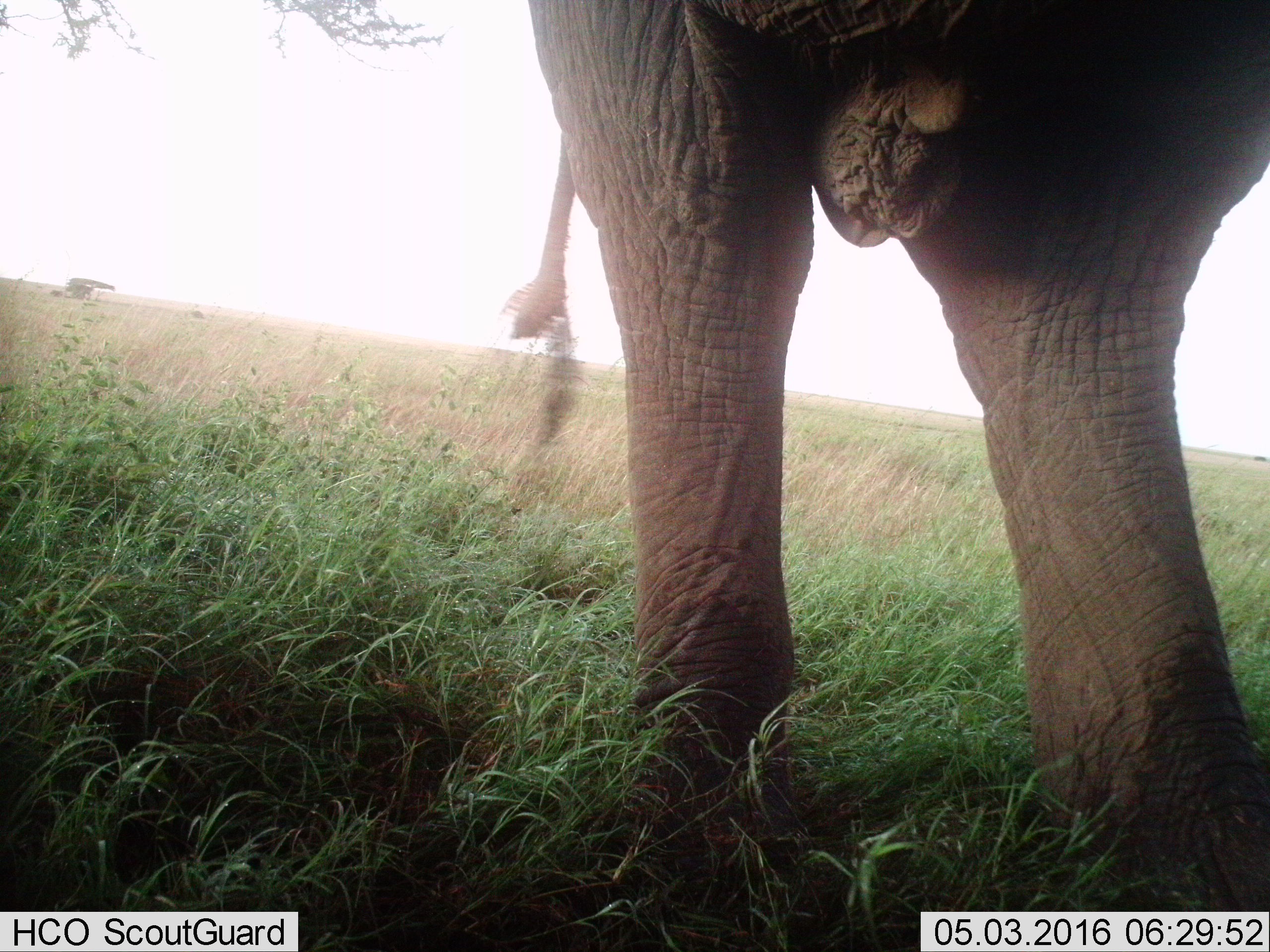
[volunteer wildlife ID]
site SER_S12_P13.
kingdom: Animalia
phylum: Chordata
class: Mammalia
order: Proboscidea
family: Elephantidae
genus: Loxodonta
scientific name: Loxodonta africana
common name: african bush elephant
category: elephant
Elephant (african bush elephant) (Loxodonta africana), count 1. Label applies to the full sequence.